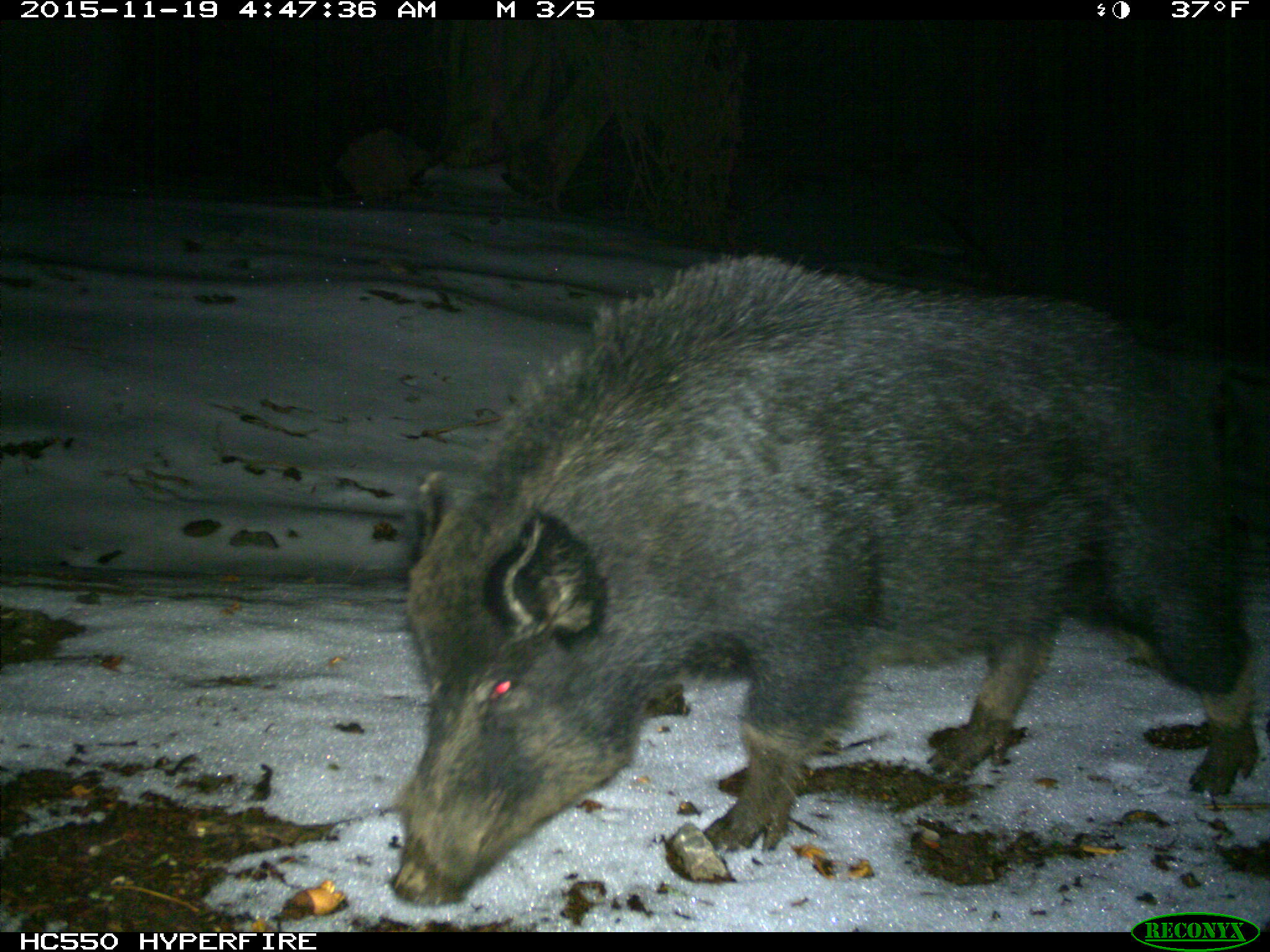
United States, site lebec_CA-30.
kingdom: Animalia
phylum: Chordata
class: Mammalia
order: Artiodactyla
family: Suidae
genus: Sus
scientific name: Sus scrofa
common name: wild boar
Sus scrofa (wild boar).